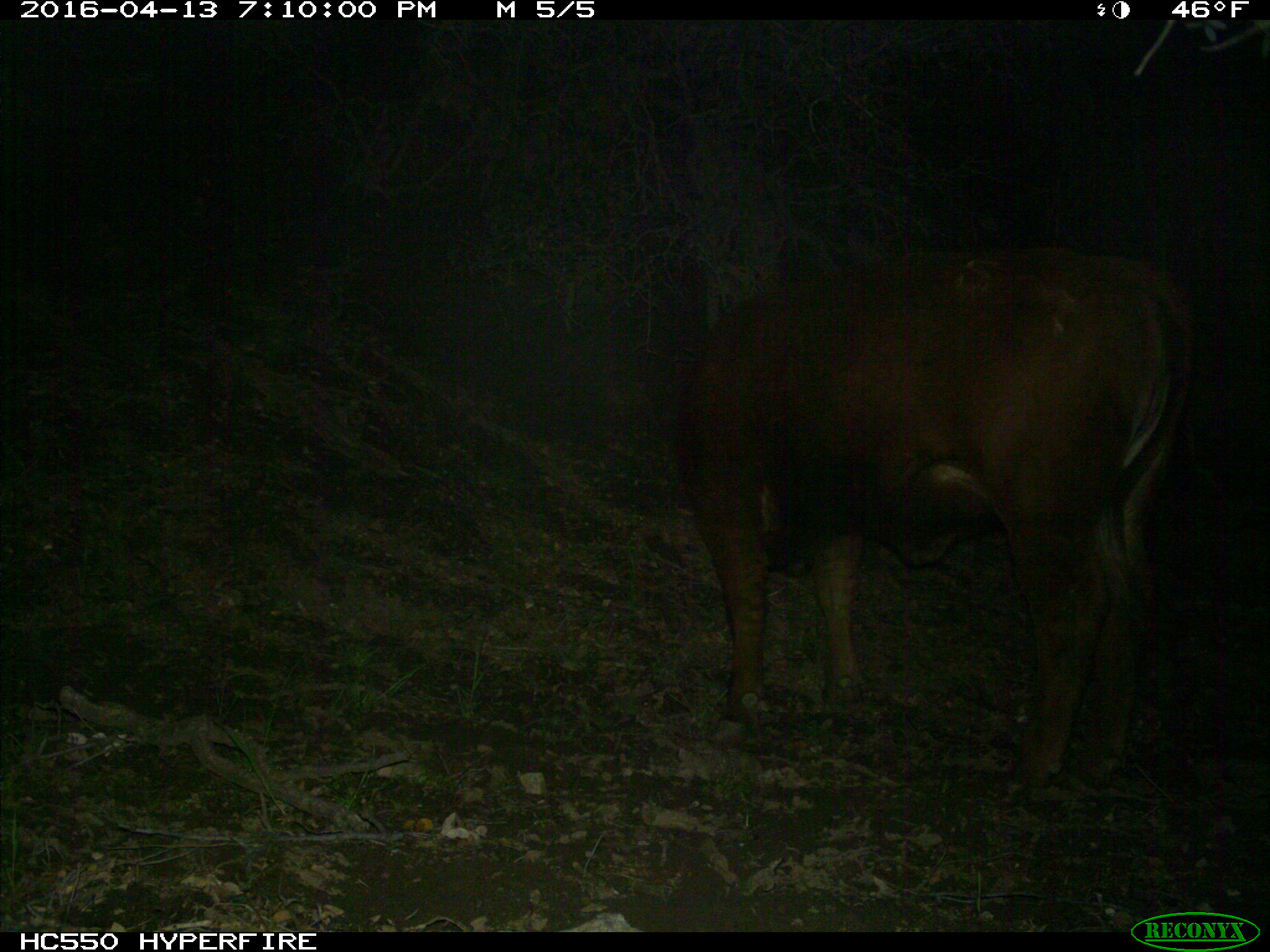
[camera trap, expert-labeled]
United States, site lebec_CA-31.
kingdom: Animalia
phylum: Chordata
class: Mammalia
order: Artiodactyla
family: Bovidae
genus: Bos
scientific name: Bos taurus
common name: domestic cow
Bos taurus (domestic cow).